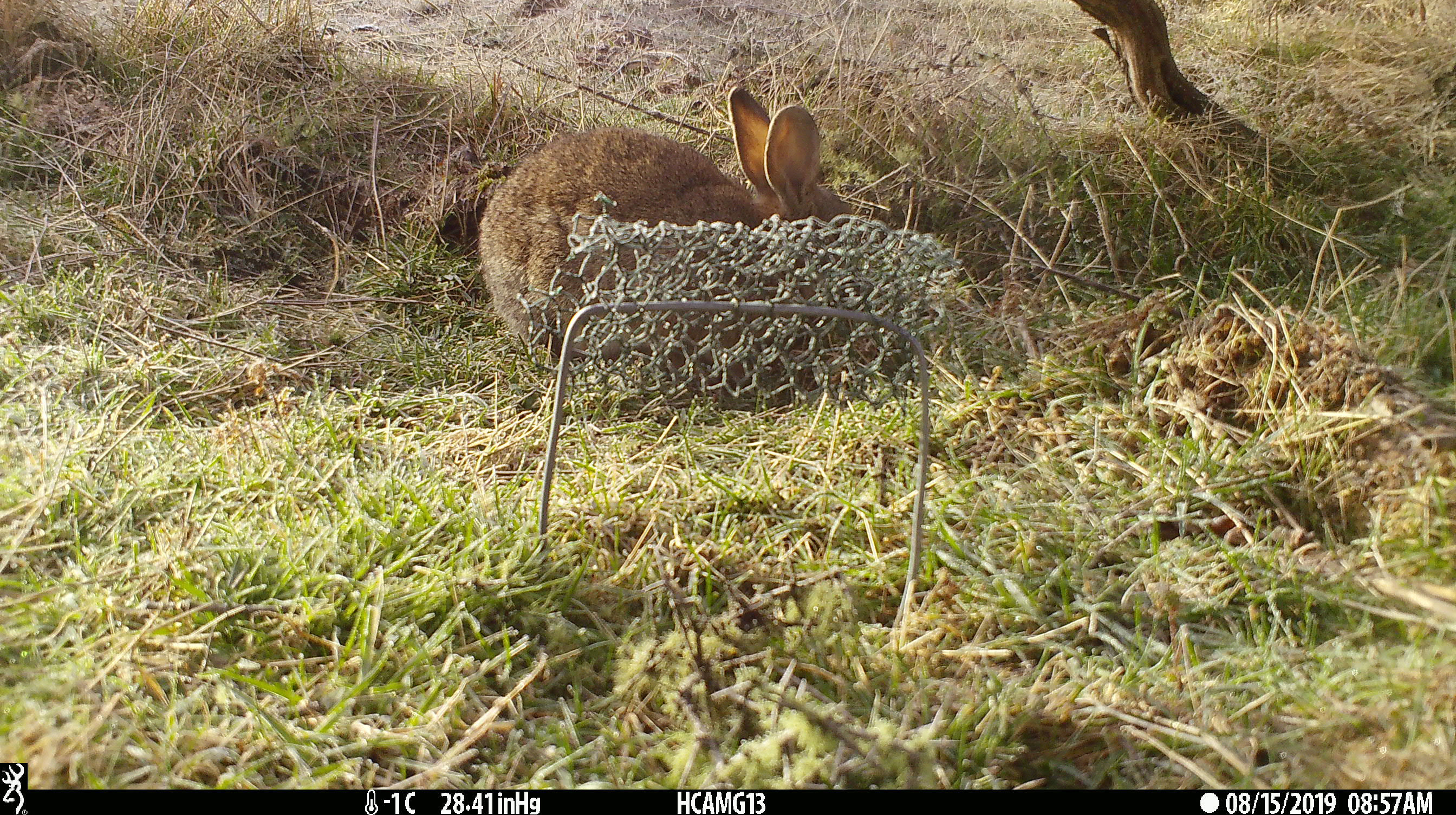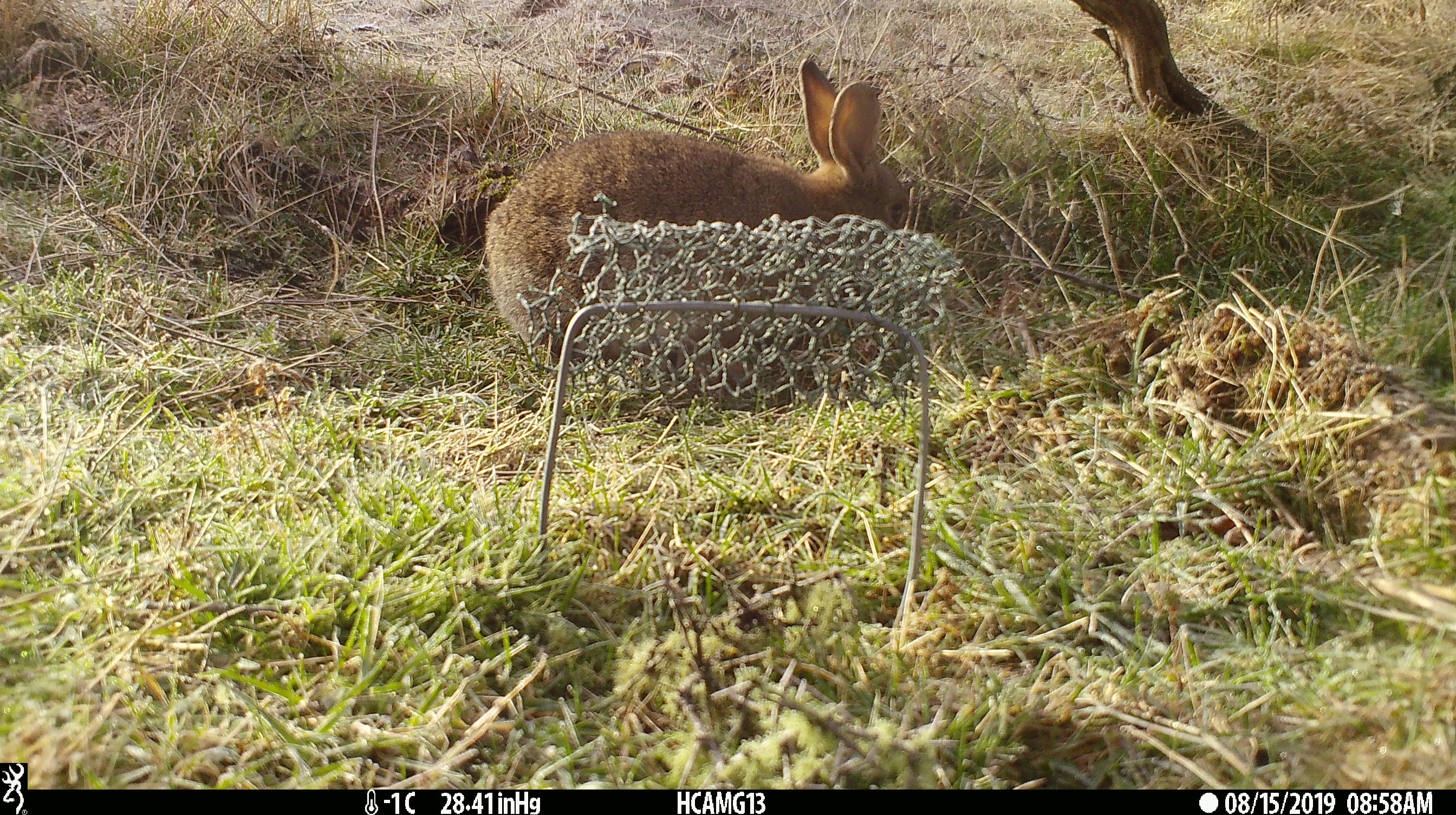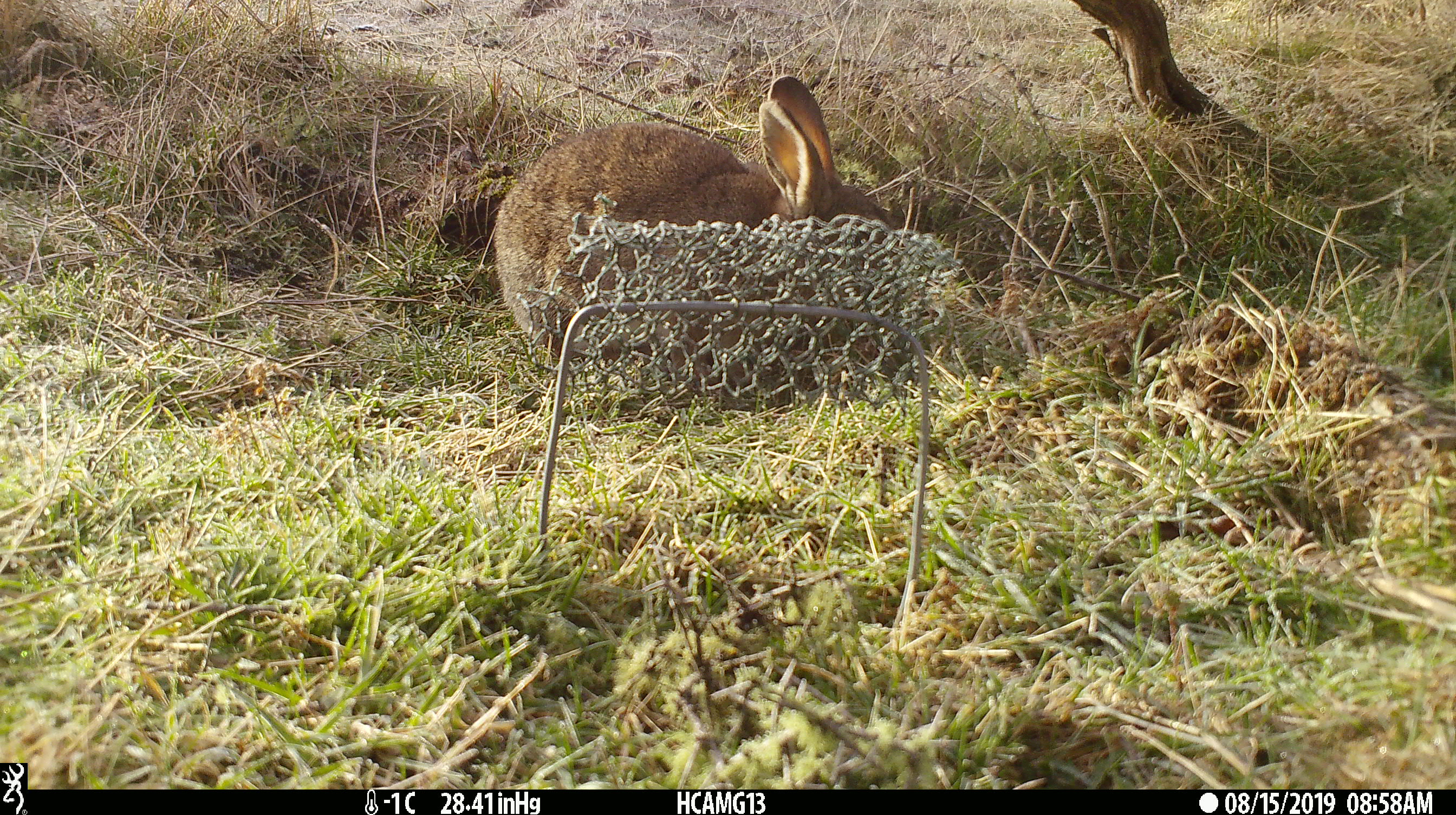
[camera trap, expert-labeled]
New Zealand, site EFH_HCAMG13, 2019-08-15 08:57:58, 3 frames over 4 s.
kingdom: Animalia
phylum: Chordata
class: Mammalia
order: Lagomorpha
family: Leporidae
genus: Oryctolagus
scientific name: Oryctolagus cuniculus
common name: european rabbit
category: rabbit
Rabbit (european rabbit) (Oryctolagus cuniculus).